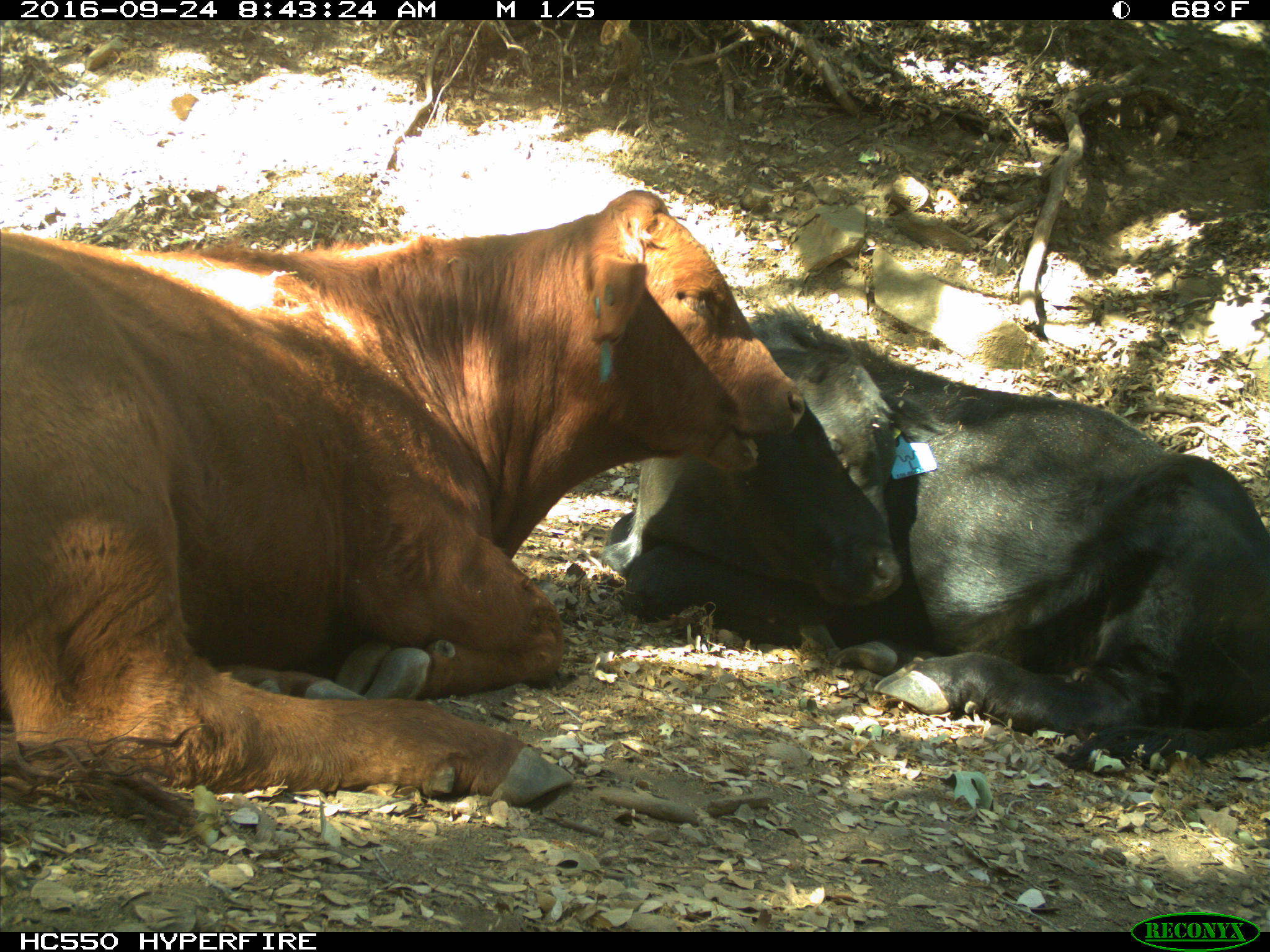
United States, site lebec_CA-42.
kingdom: Animalia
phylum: Chordata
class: Mammalia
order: Artiodactyla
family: Bovidae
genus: Bos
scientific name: Bos taurus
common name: domestic cow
Bos taurus (domestic cow).